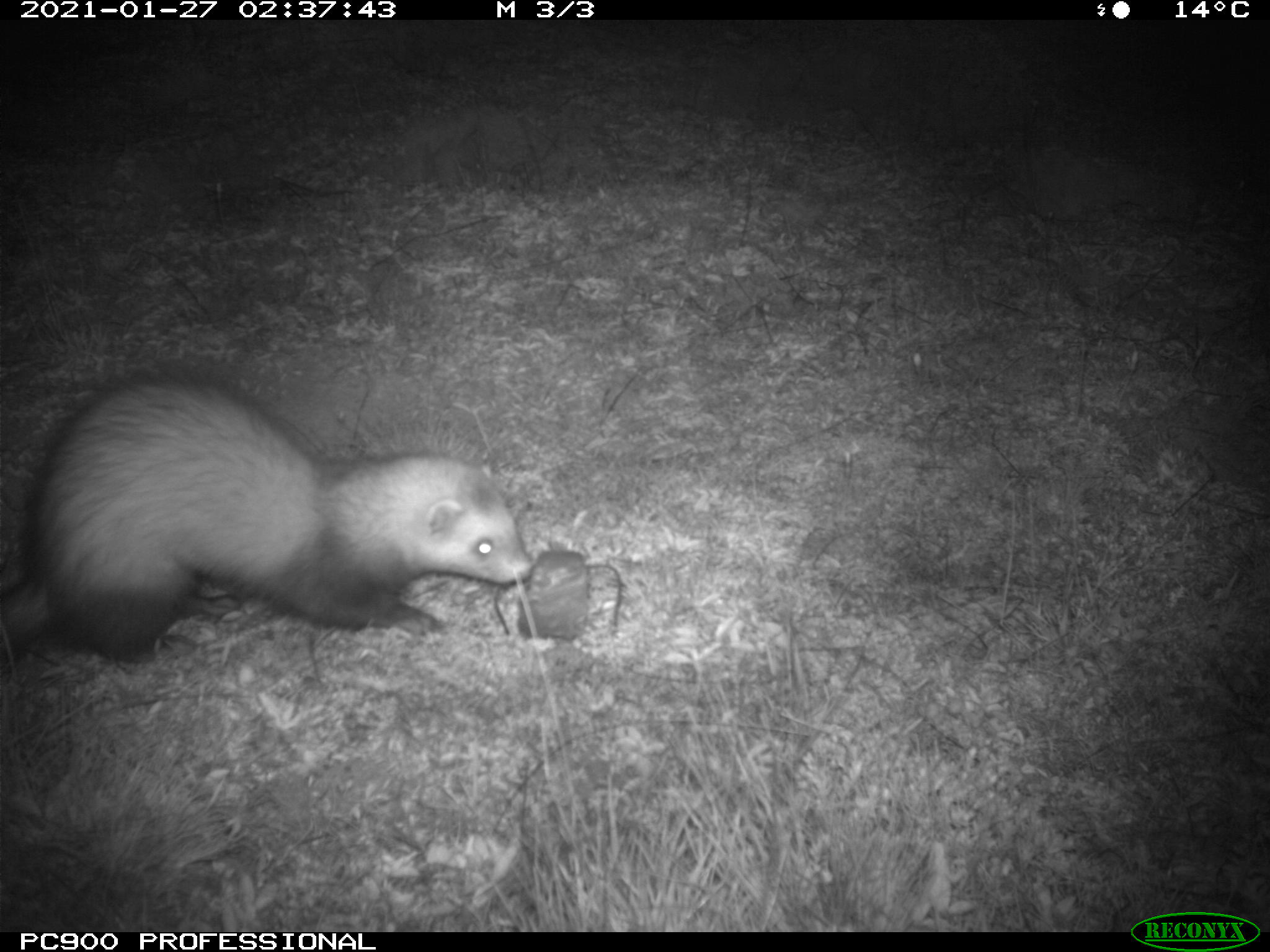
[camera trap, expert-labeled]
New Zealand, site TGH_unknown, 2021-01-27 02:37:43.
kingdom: Animalia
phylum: Chordata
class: Mammalia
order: Carnivora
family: Mustelidae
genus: Mustela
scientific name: Mustela furo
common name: ferret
Ferret (Mustela furo).